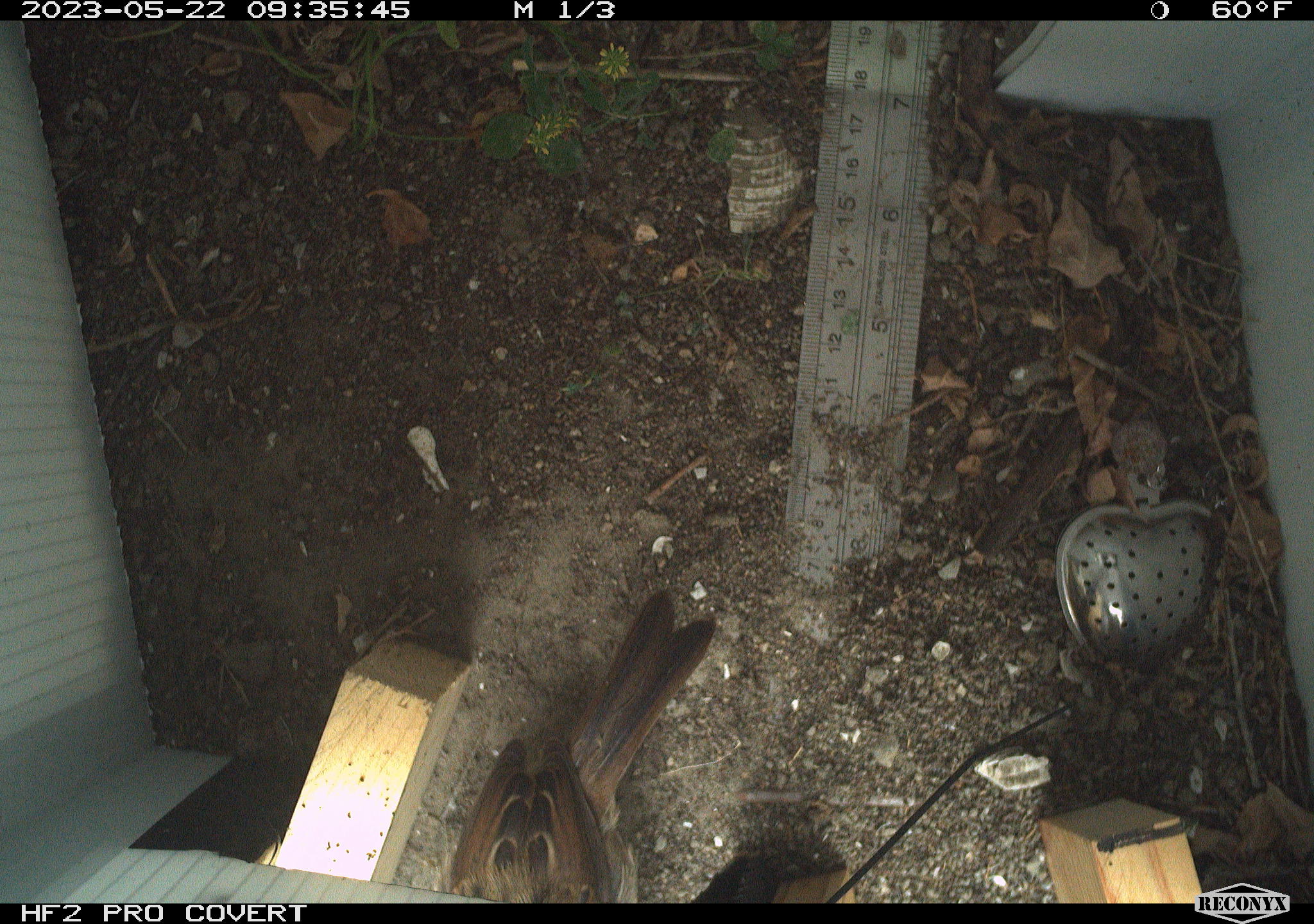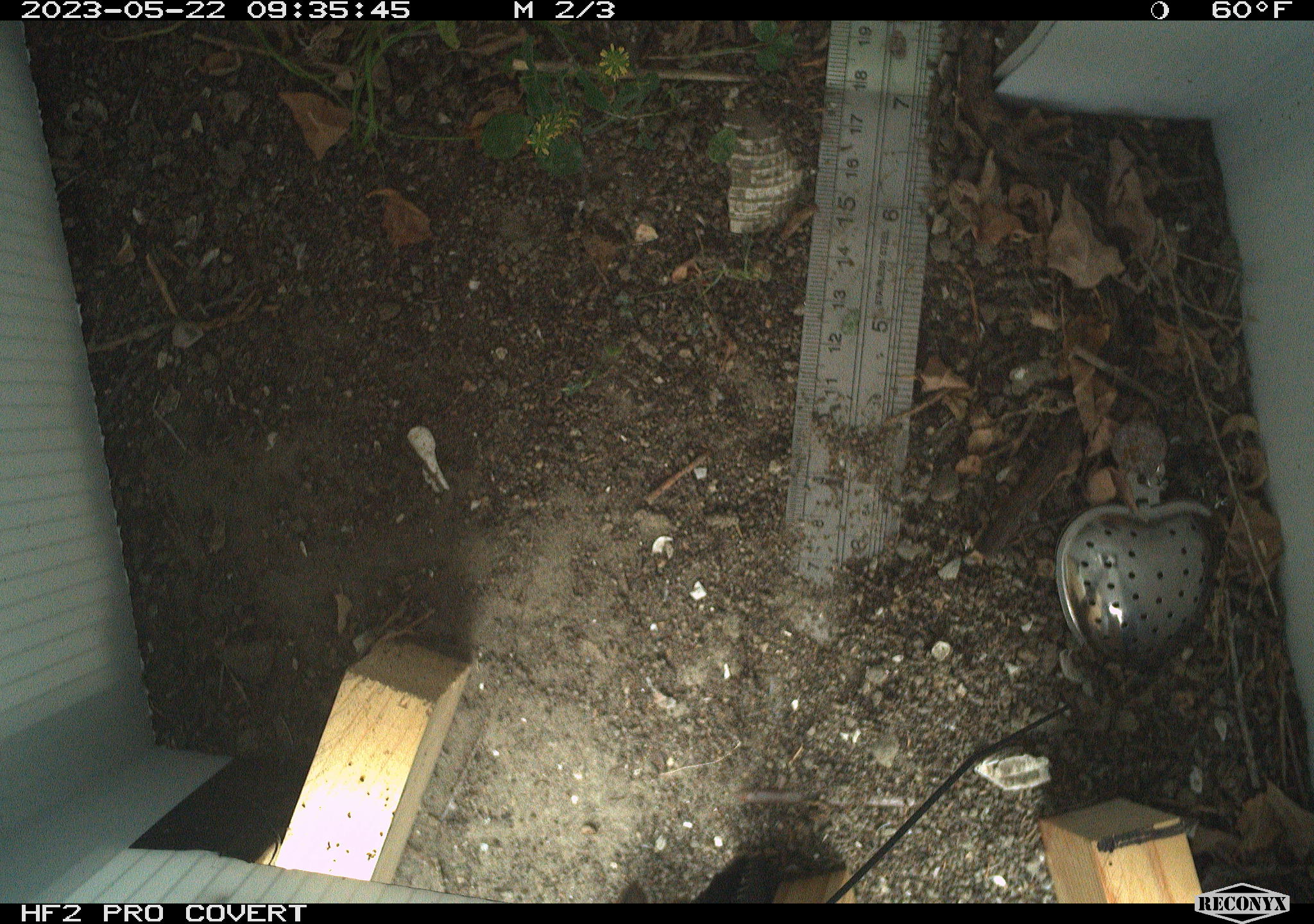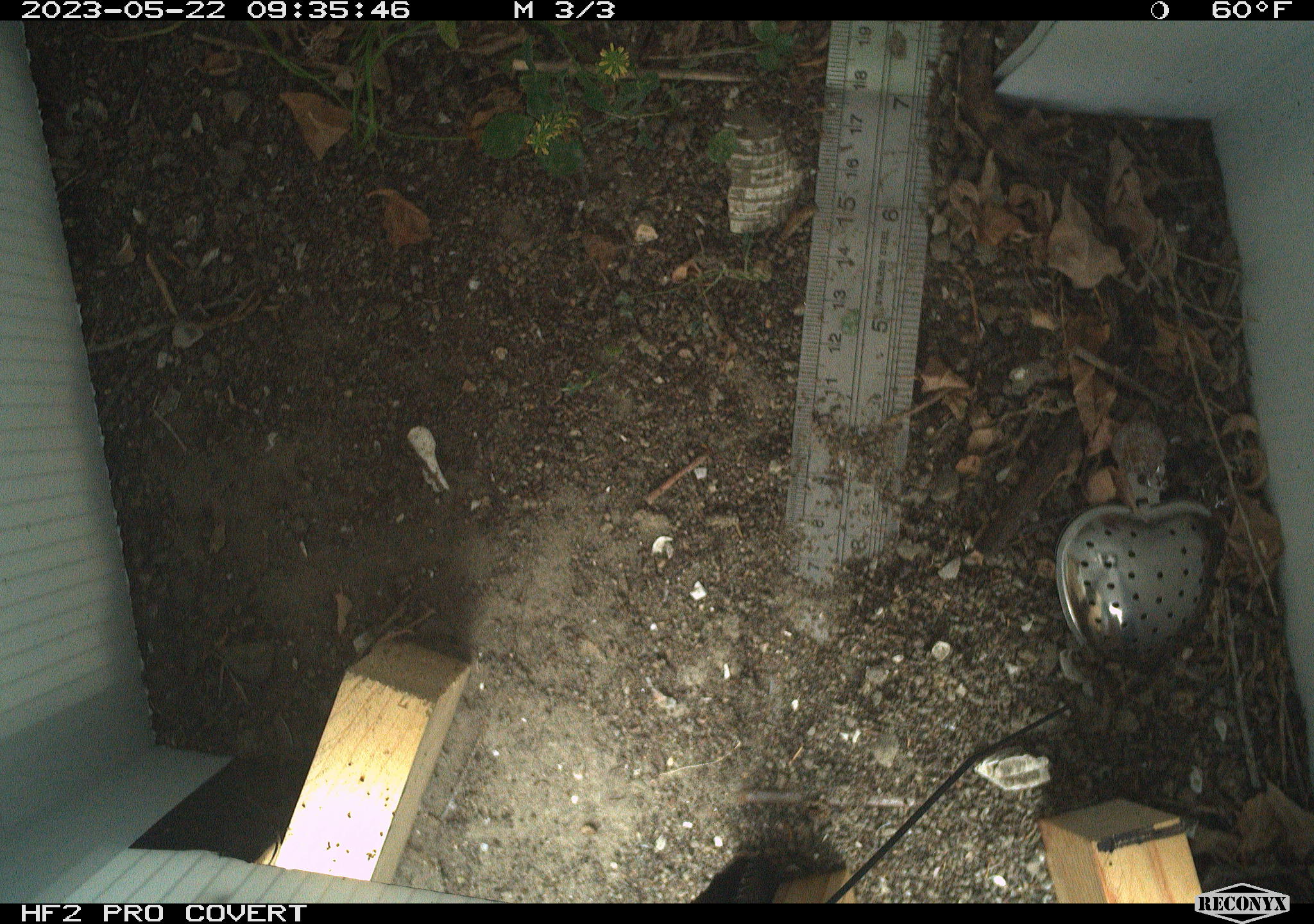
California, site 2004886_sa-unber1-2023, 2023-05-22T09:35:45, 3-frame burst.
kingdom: Animalia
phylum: Chordata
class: Aves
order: Passeriformes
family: Troglodytidae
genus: Troglodytes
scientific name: Troglodytes aedon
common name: house wren